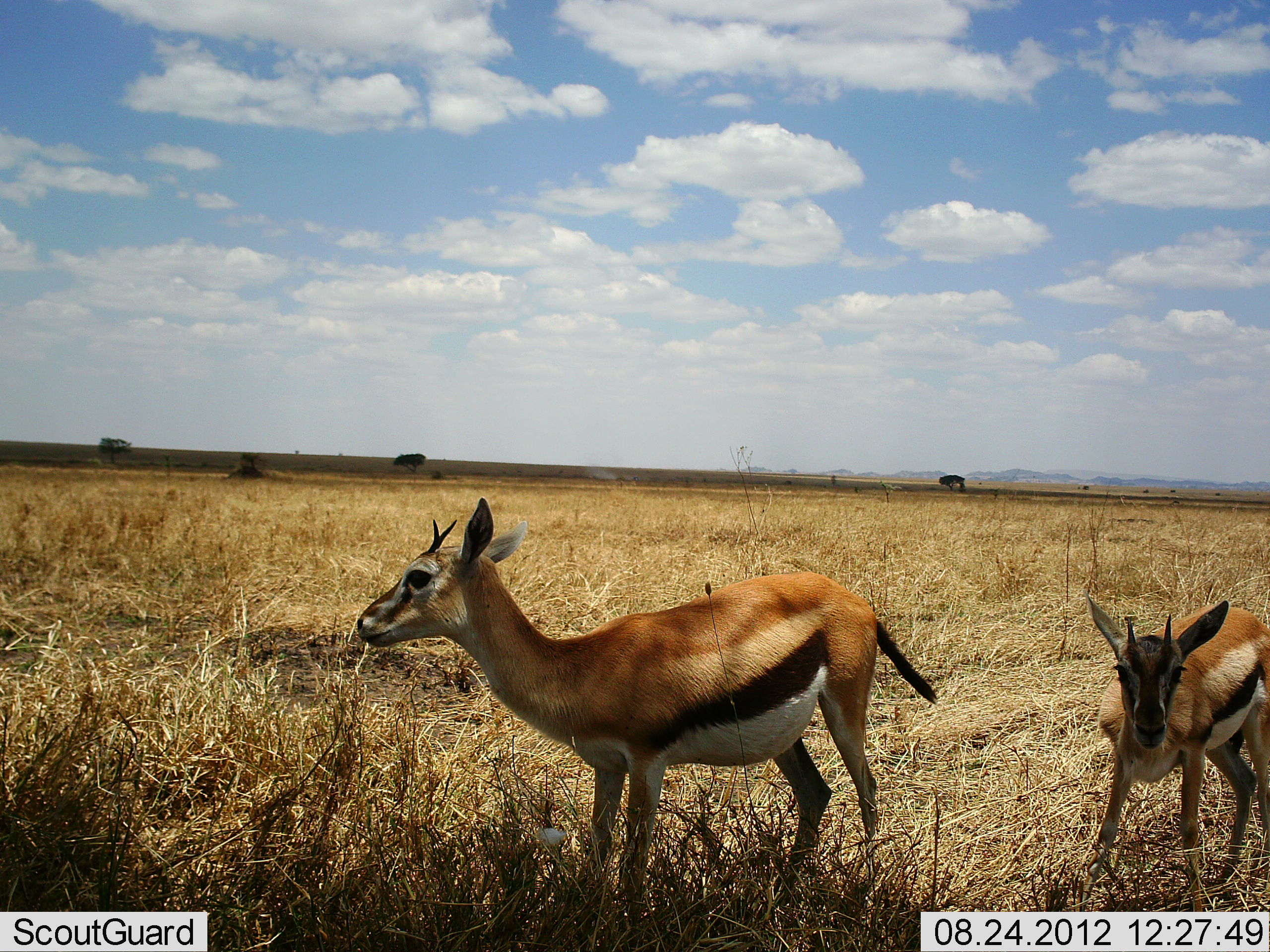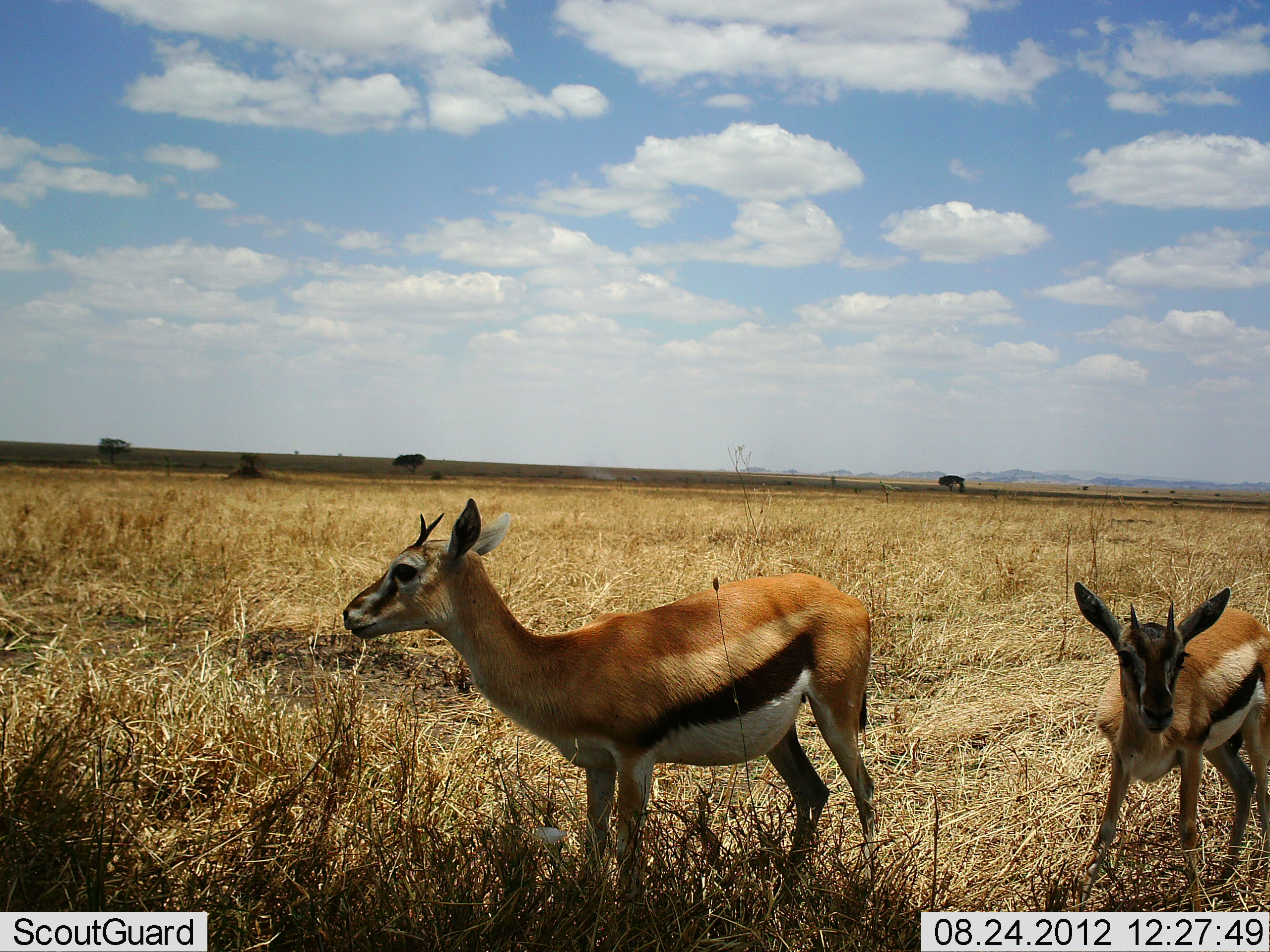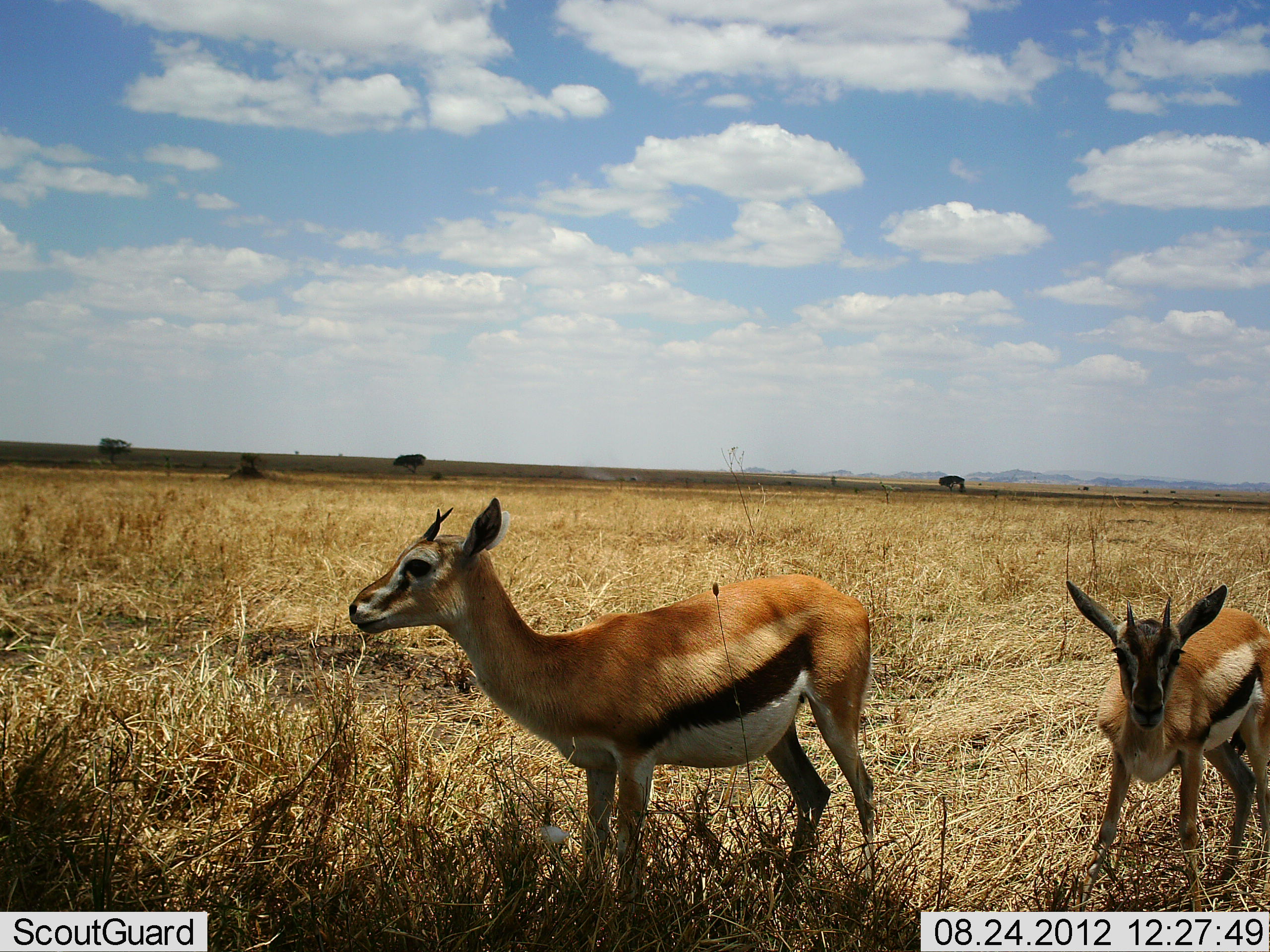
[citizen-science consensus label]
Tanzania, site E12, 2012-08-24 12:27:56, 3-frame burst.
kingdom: Animalia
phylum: Chordata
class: Mammalia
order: Artiodactyla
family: Bovidae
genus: Eudorcas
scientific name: Eudorcas thomsonii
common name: thomson's gazelle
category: gazellethomsons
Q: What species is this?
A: Gazellethomsons (thomson's gazelle) (Eudorcas thomsonii).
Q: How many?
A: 2.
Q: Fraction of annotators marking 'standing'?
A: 90%.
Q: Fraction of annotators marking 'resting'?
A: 0%.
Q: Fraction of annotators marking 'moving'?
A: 10%.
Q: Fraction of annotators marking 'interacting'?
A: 0%.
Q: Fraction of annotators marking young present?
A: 20%.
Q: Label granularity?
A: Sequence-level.